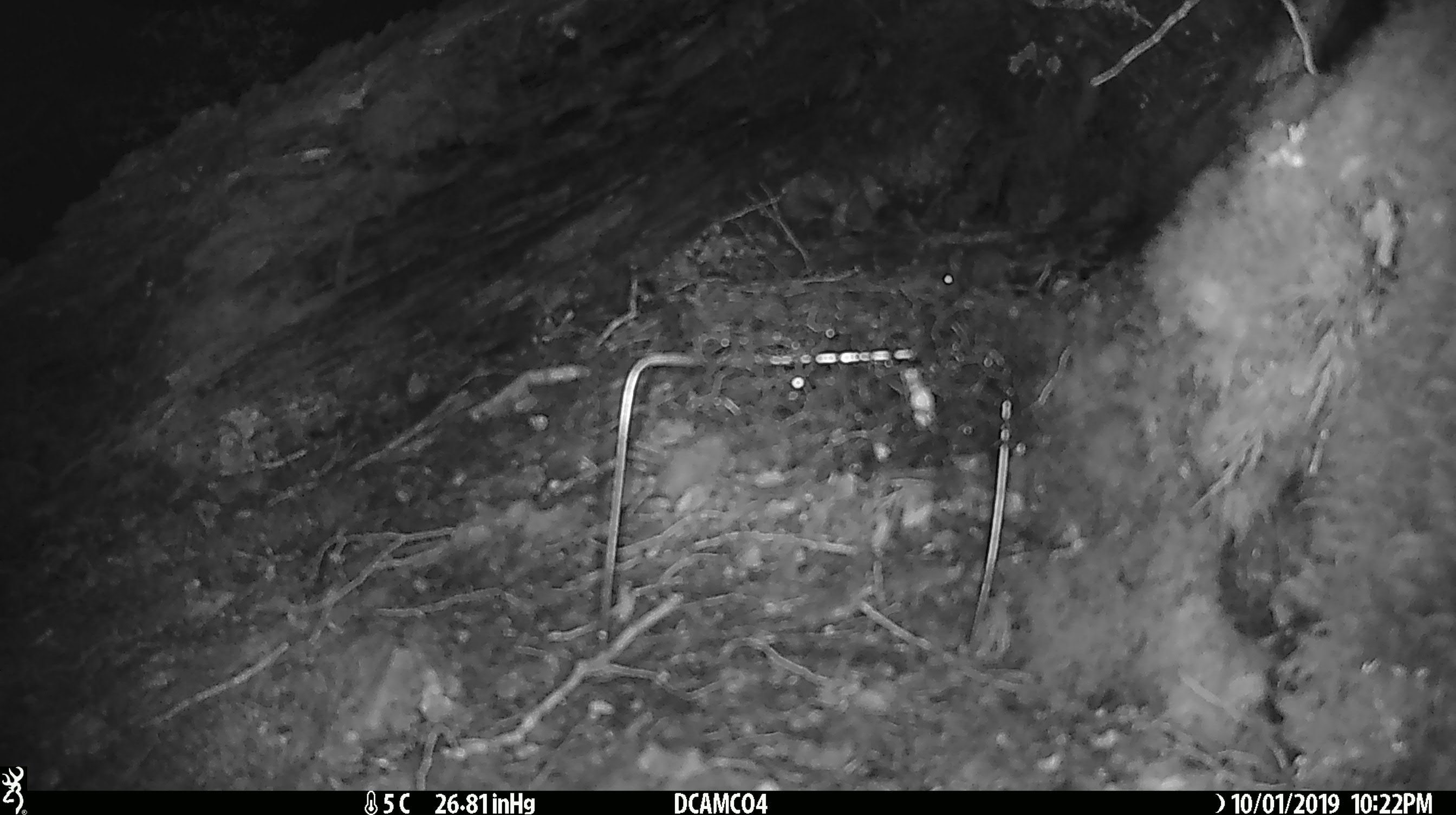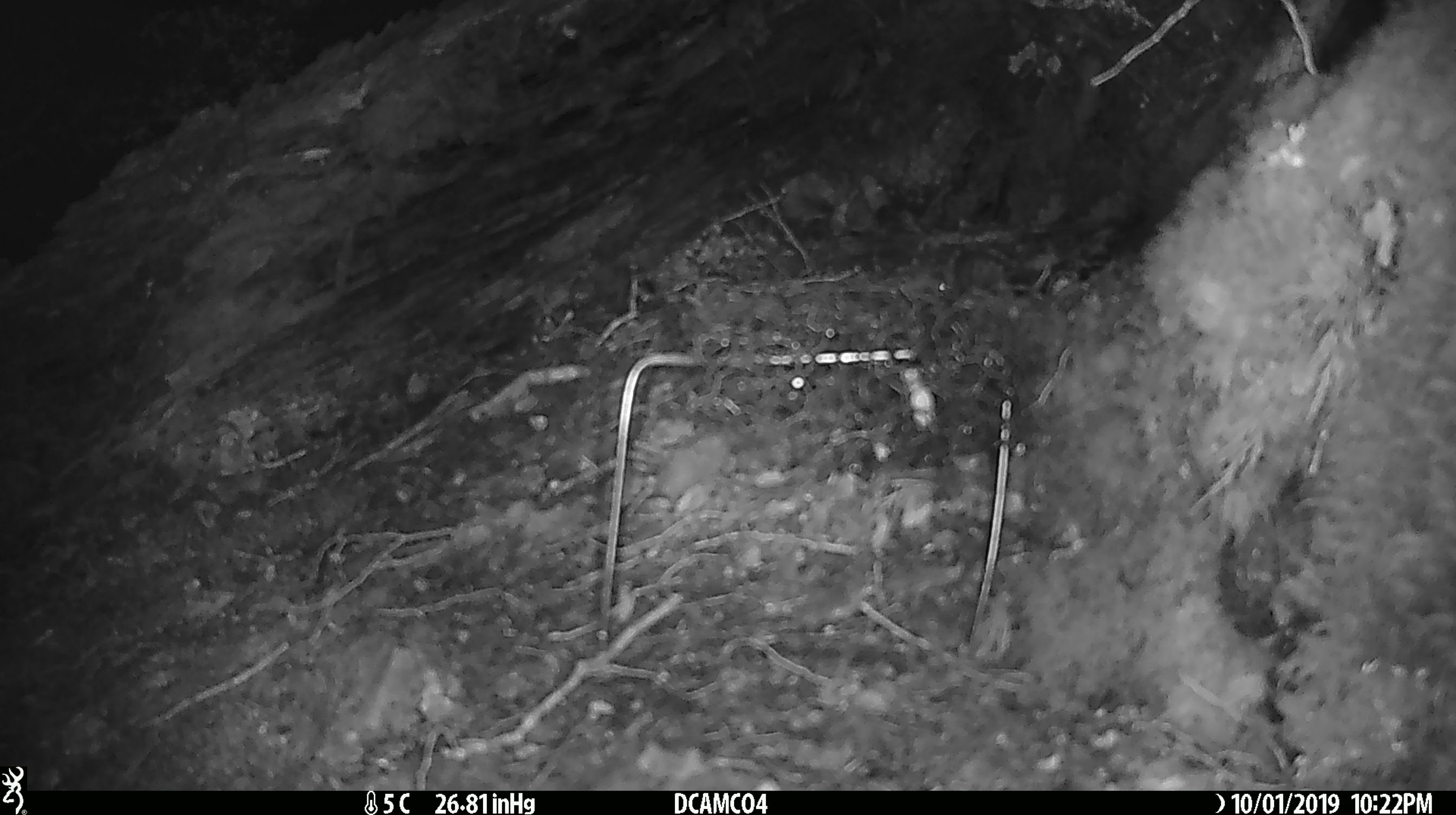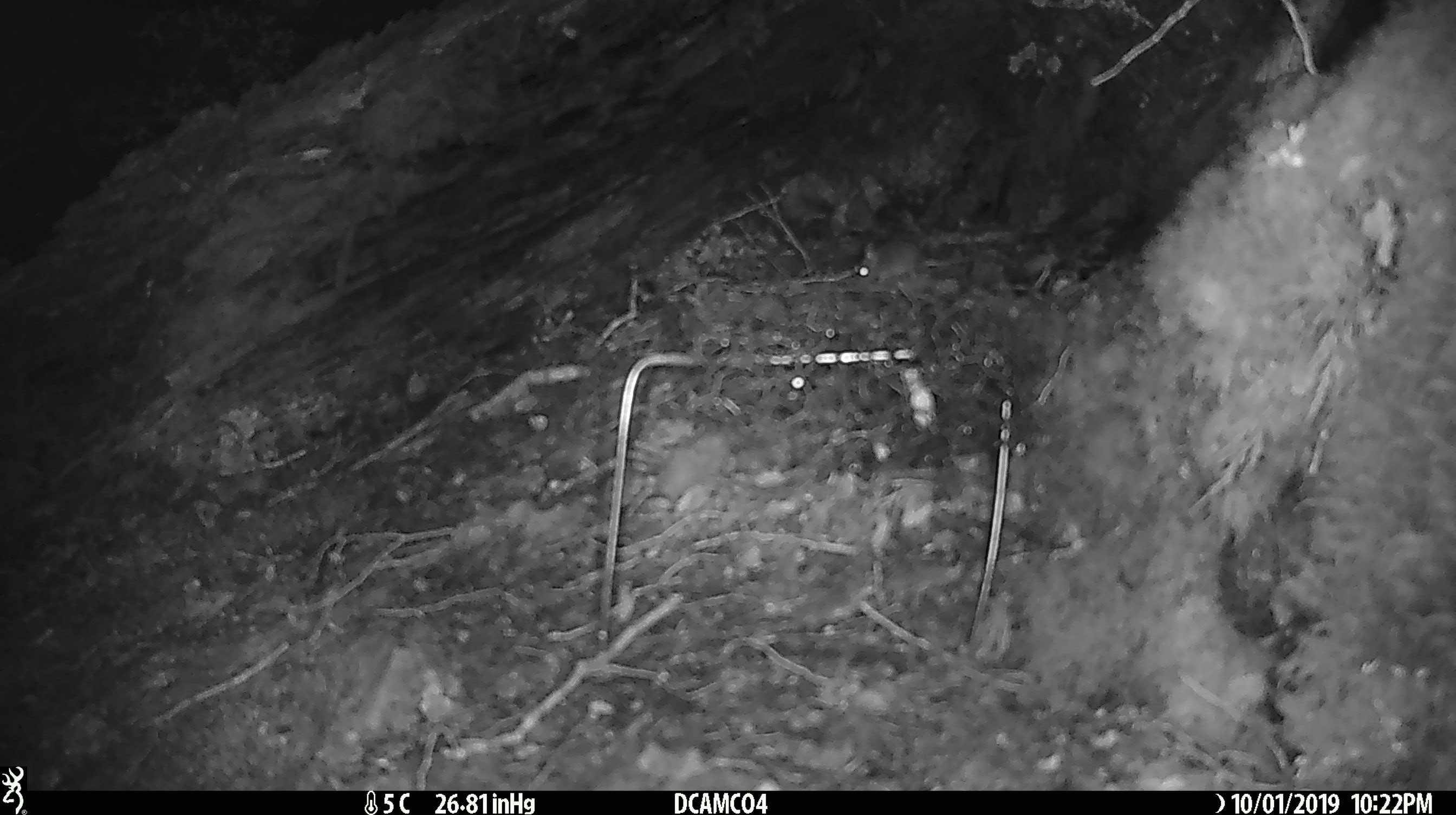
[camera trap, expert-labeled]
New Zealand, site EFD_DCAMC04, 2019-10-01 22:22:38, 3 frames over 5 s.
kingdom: Animalia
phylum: Chordata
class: Mammalia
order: Rodentia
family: Muridae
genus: Mus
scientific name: Mus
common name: mouse